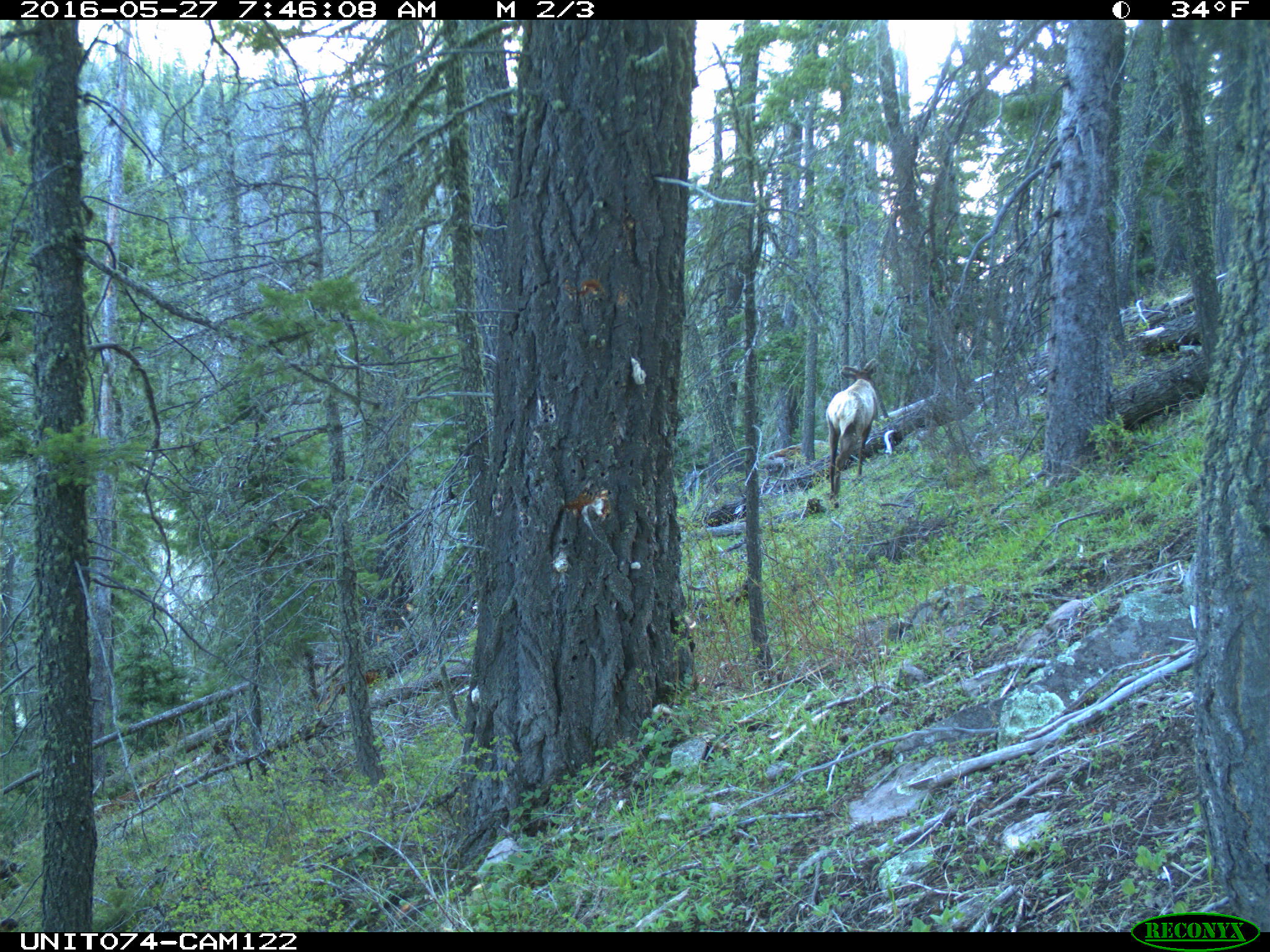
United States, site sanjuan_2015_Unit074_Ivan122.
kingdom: Animalia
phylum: Chordata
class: Mammalia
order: Artiodactyla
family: Cervidae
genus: Cervus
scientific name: Cervus elaphus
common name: red deer